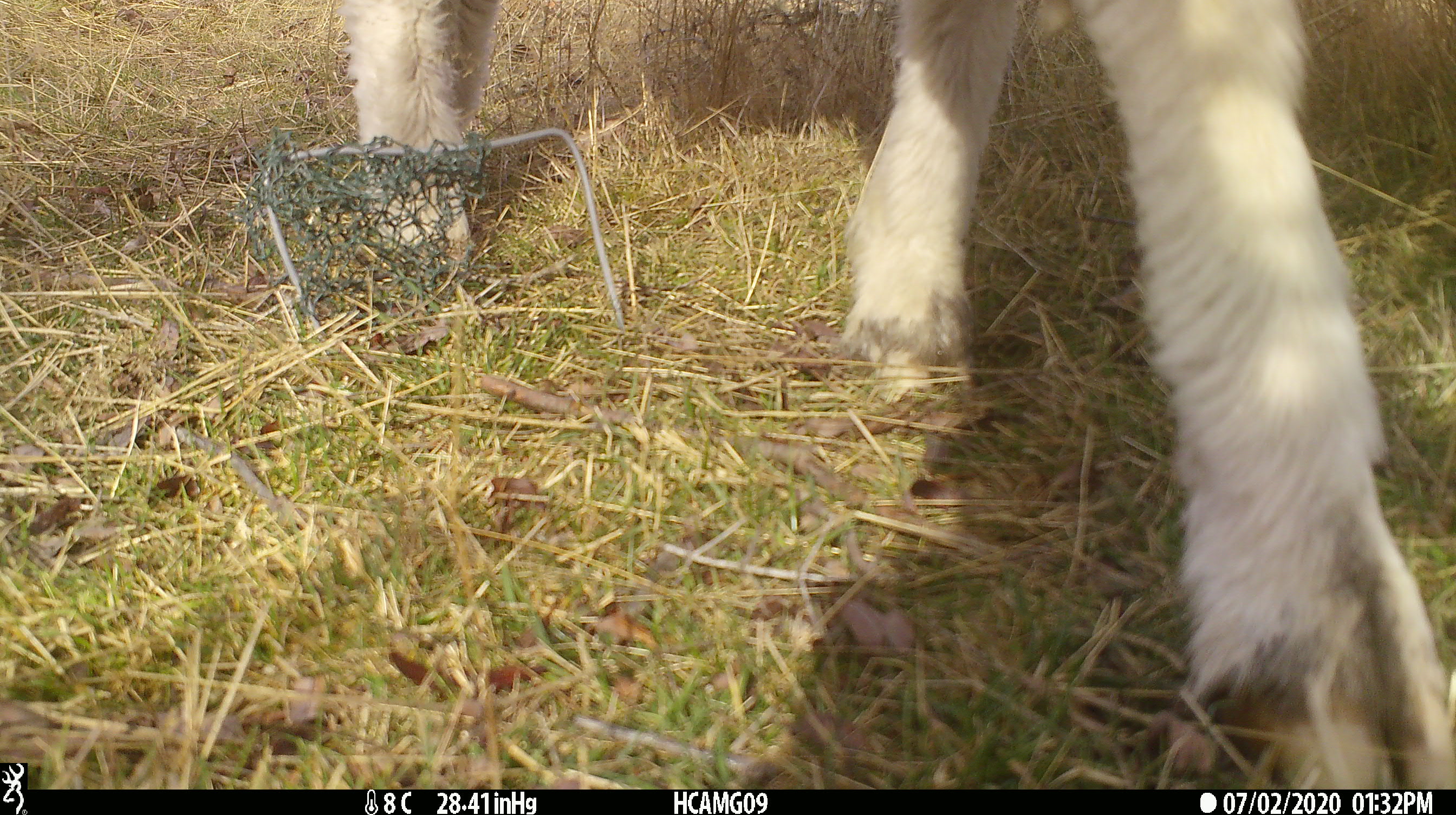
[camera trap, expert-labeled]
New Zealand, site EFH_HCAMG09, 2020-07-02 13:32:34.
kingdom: Animalia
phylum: Chordata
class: Mammalia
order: Artiodactyla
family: Bovidae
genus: Ovis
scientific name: Ovis aries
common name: domestic sheep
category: sheep